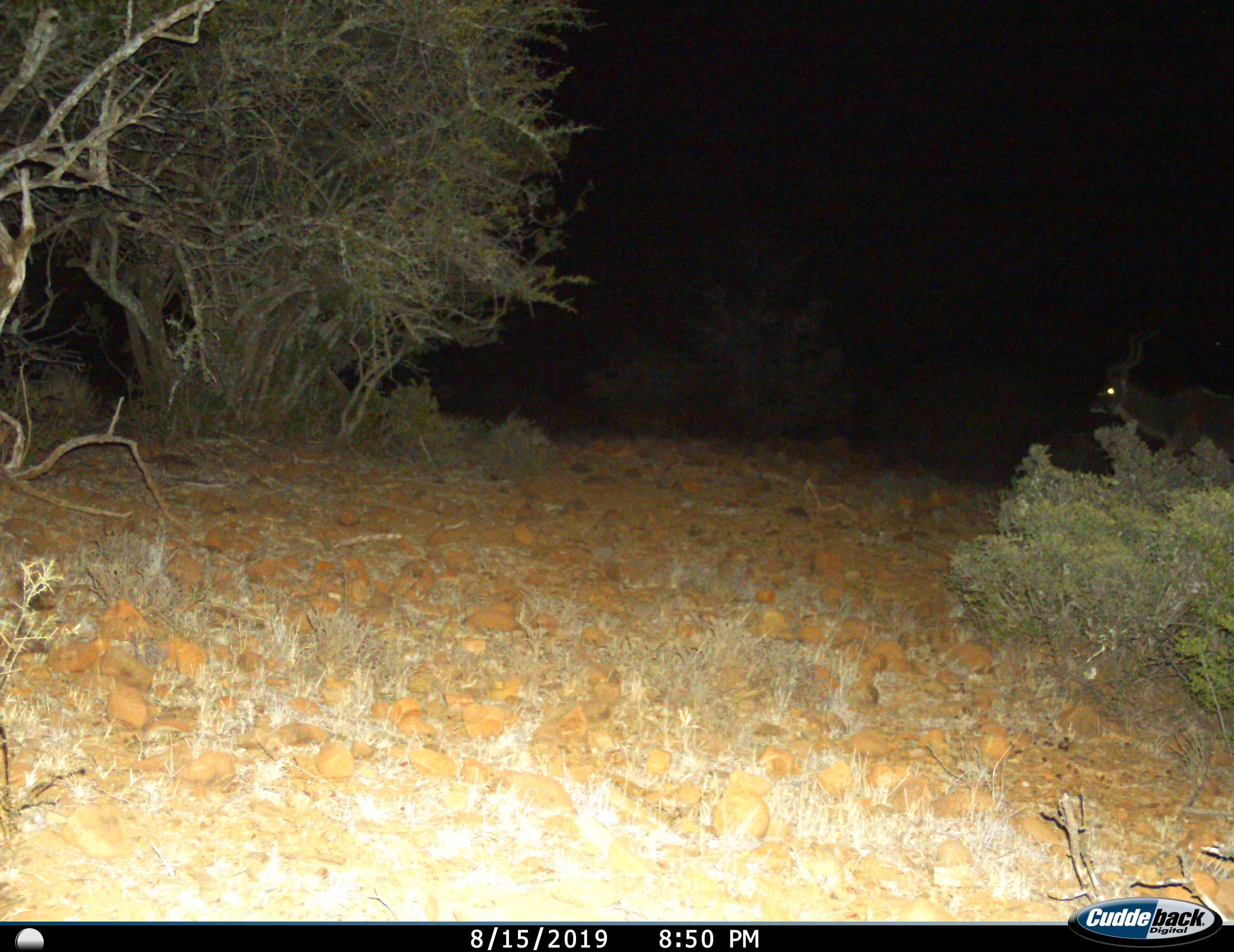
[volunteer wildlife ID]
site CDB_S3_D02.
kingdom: Animalia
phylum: Chordata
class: Mammalia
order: Artiodactyla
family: Bovidae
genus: Tragelaphus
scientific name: Tragelaphus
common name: kudu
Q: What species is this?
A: Kudu (Tragelaphus).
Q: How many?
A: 1.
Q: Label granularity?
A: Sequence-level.